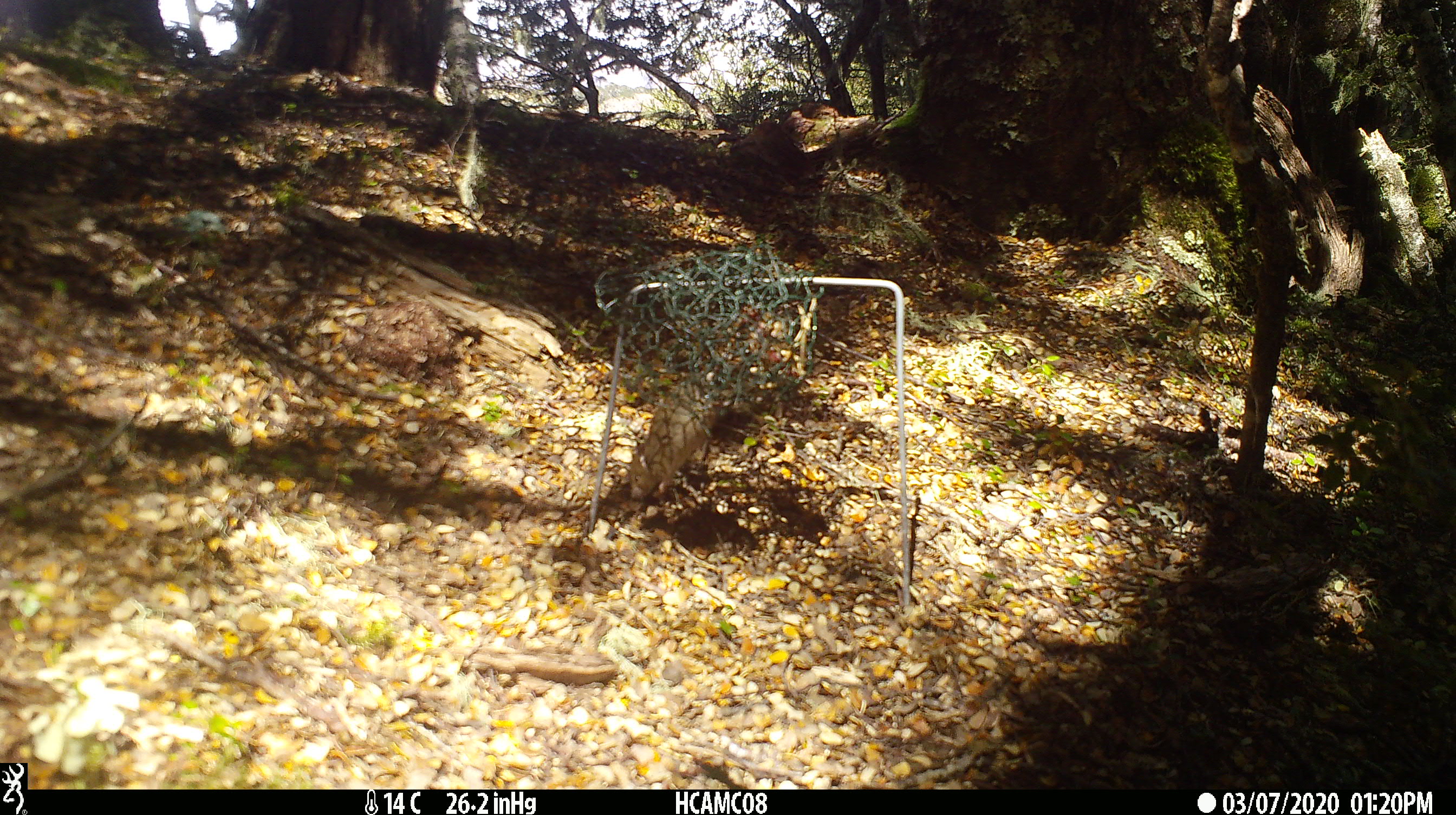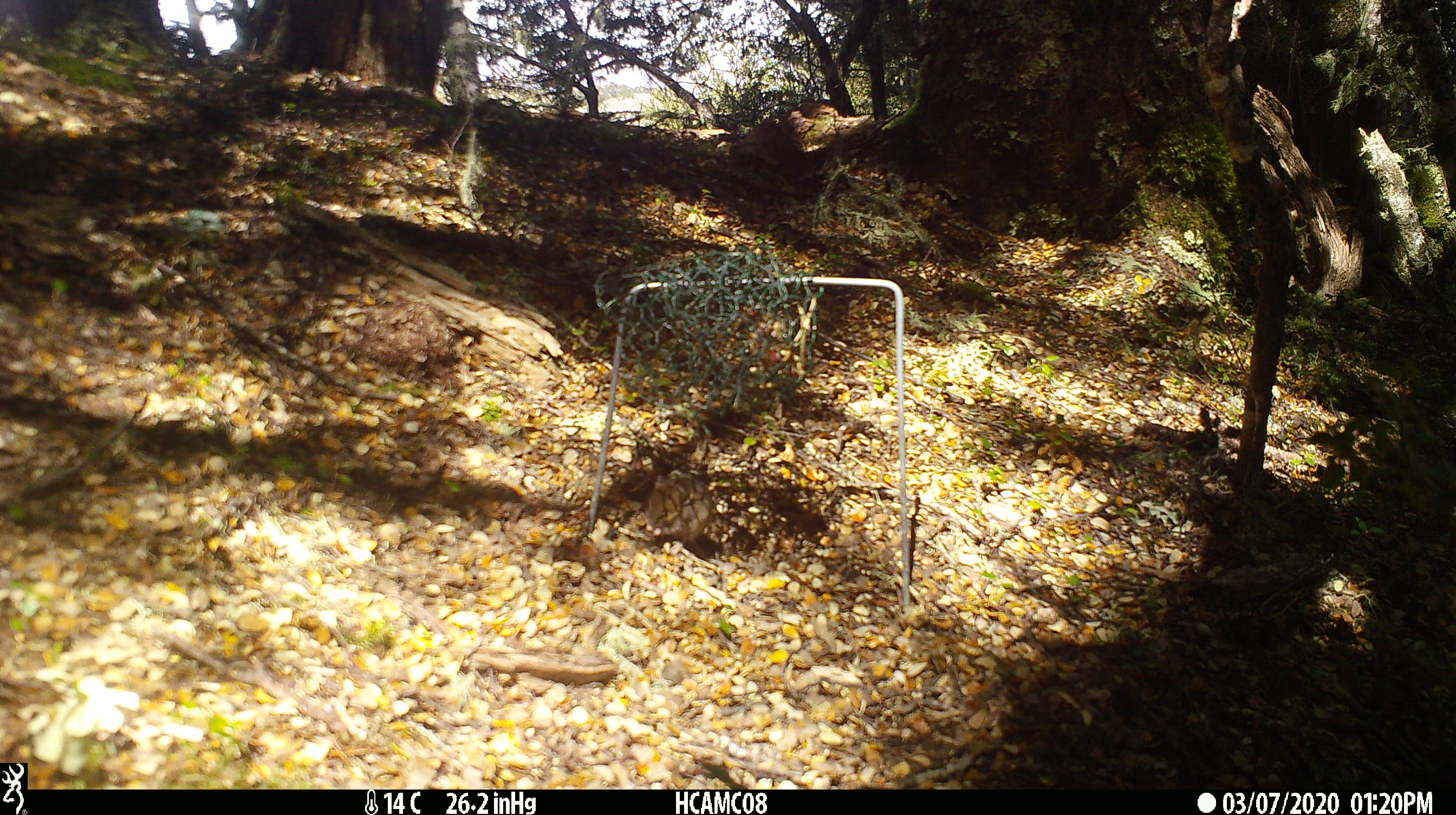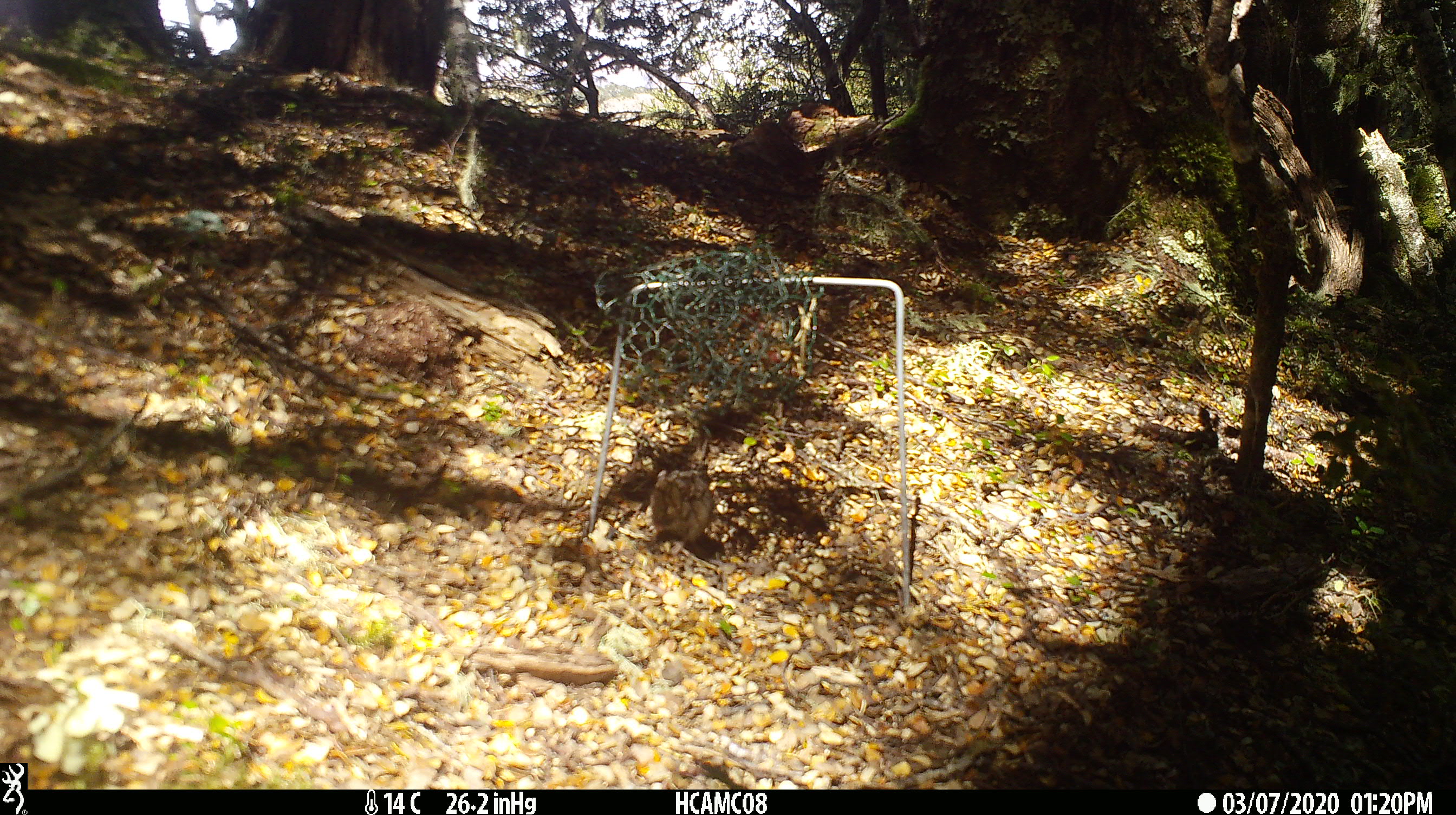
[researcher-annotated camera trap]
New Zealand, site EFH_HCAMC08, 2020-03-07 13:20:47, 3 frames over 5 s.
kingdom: Animalia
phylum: Chordata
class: Mammalia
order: Rodentia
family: Muridae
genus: Mus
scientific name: Mus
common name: mouse